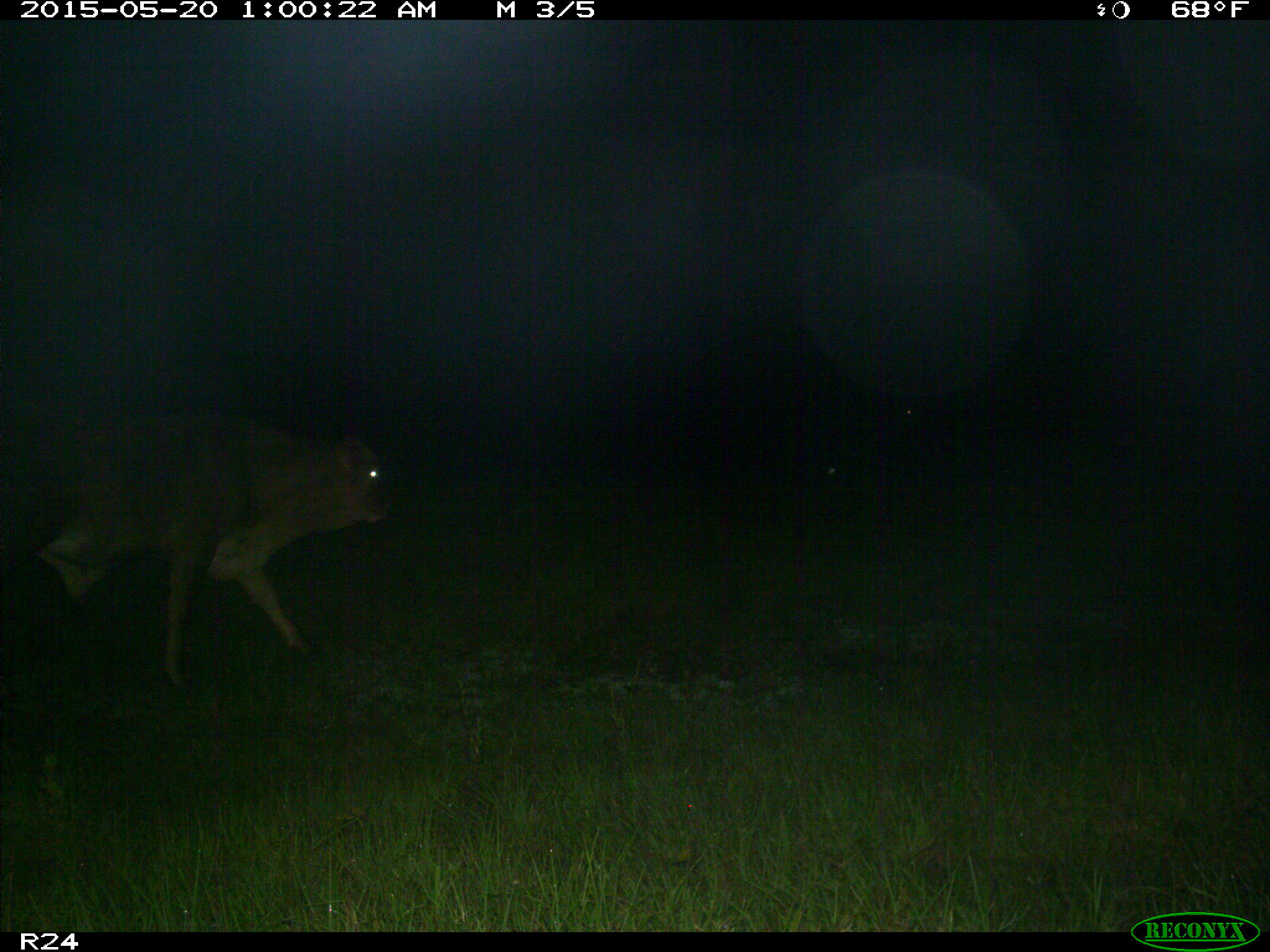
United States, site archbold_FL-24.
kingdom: Animalia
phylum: Chordata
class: Mammalia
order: Artiodactyla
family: Bovidae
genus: Bos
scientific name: Bos taurus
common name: domestic cow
Bos taurus (domestic cow).